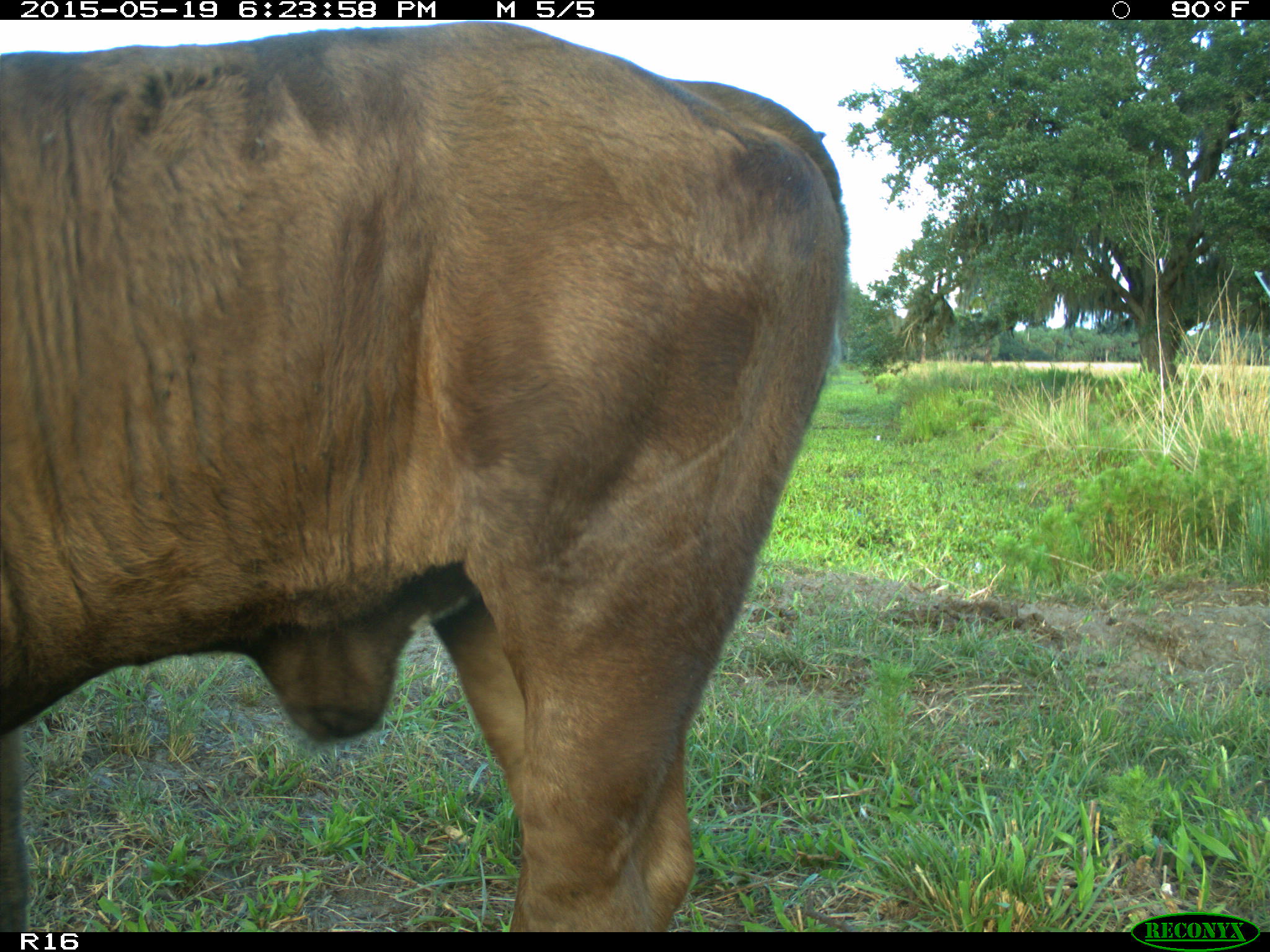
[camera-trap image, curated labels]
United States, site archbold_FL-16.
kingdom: Animalia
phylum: Chordata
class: Mammalia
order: Artiodactyla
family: Bovidae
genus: Bos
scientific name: Bos taurus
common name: domestic cow